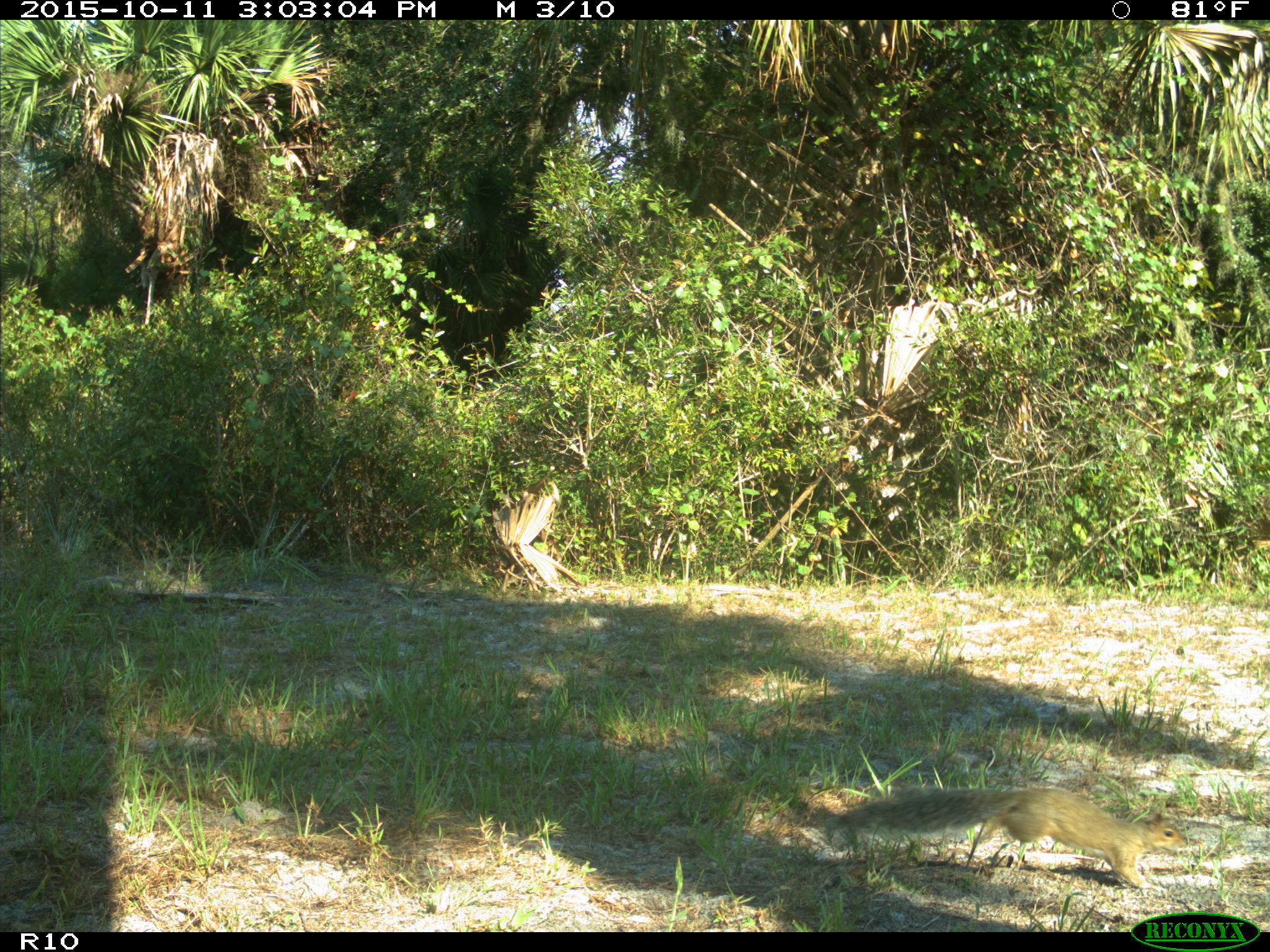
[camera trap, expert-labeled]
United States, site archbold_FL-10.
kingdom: Animalia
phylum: Chordata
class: Mammalia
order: Rodentia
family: Sciuridae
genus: Sciurus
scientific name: Sciurus carolinensis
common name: eastern gray squirrel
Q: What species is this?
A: Sciurus carolinensis (eastern gray squirrel).